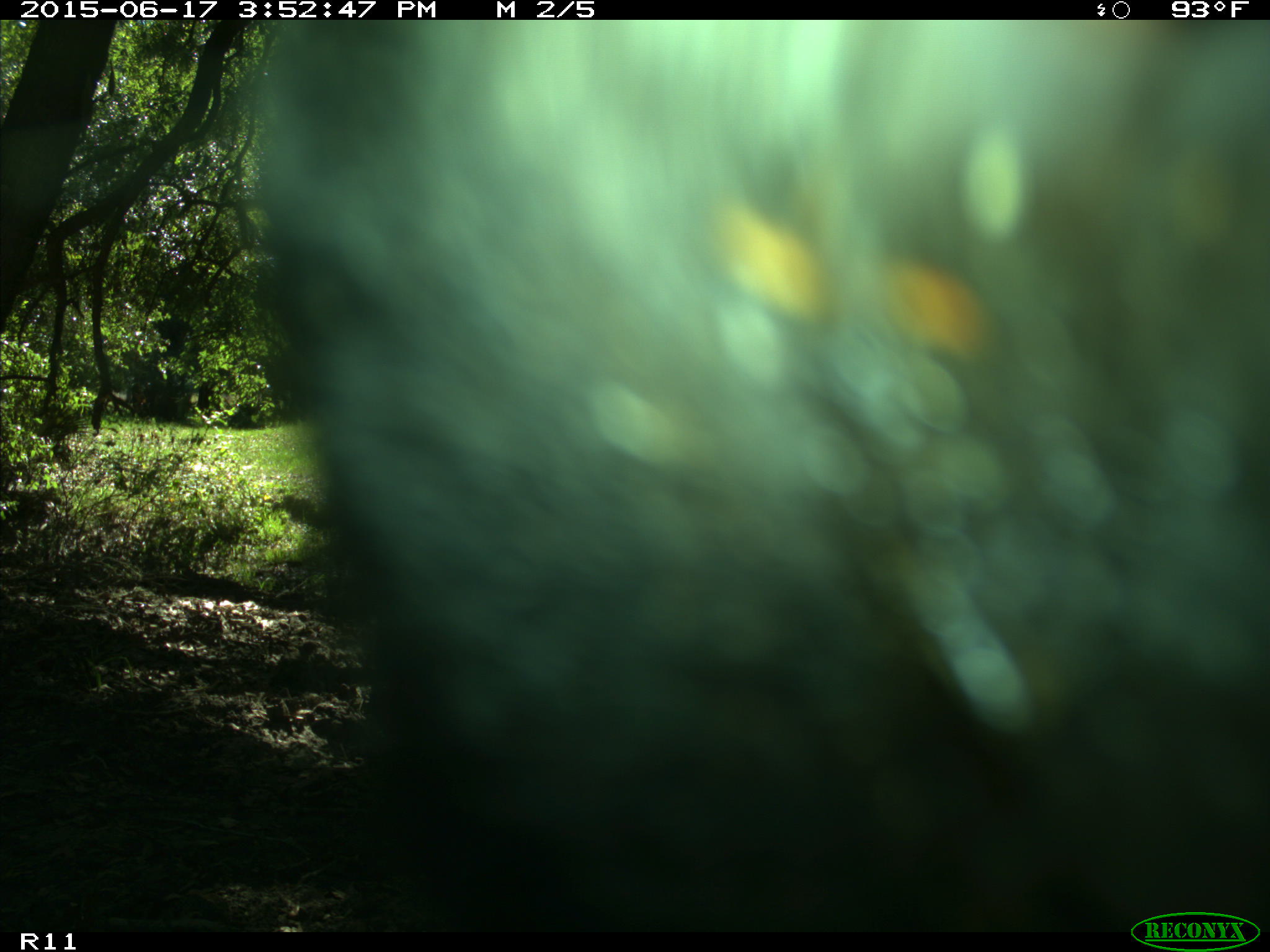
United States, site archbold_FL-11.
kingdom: Animalia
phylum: Chordata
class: Mammalia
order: Artiodactyla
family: Bovidae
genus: Bos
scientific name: Bos taurus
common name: domestic cow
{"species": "Bos taurus (domestic cow)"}